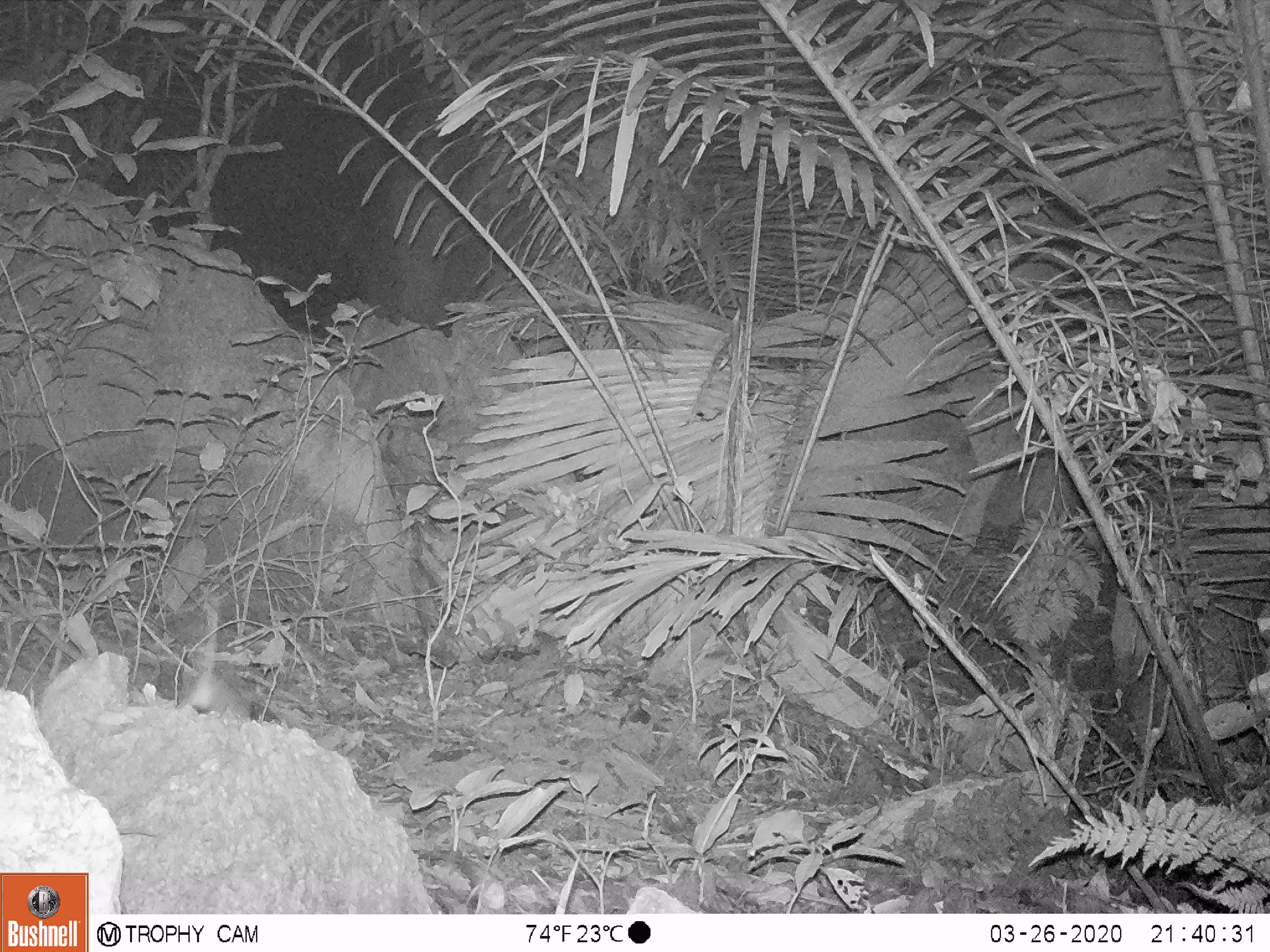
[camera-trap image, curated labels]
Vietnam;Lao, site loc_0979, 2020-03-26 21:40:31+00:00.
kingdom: Animalia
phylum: Chordata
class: Mammalia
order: Rodentia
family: Muridae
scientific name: Muridae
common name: old-world mice and rats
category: unidentified murid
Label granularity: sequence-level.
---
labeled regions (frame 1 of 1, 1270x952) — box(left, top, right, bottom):
unidentified murid: box(178, 670, 251, 717)